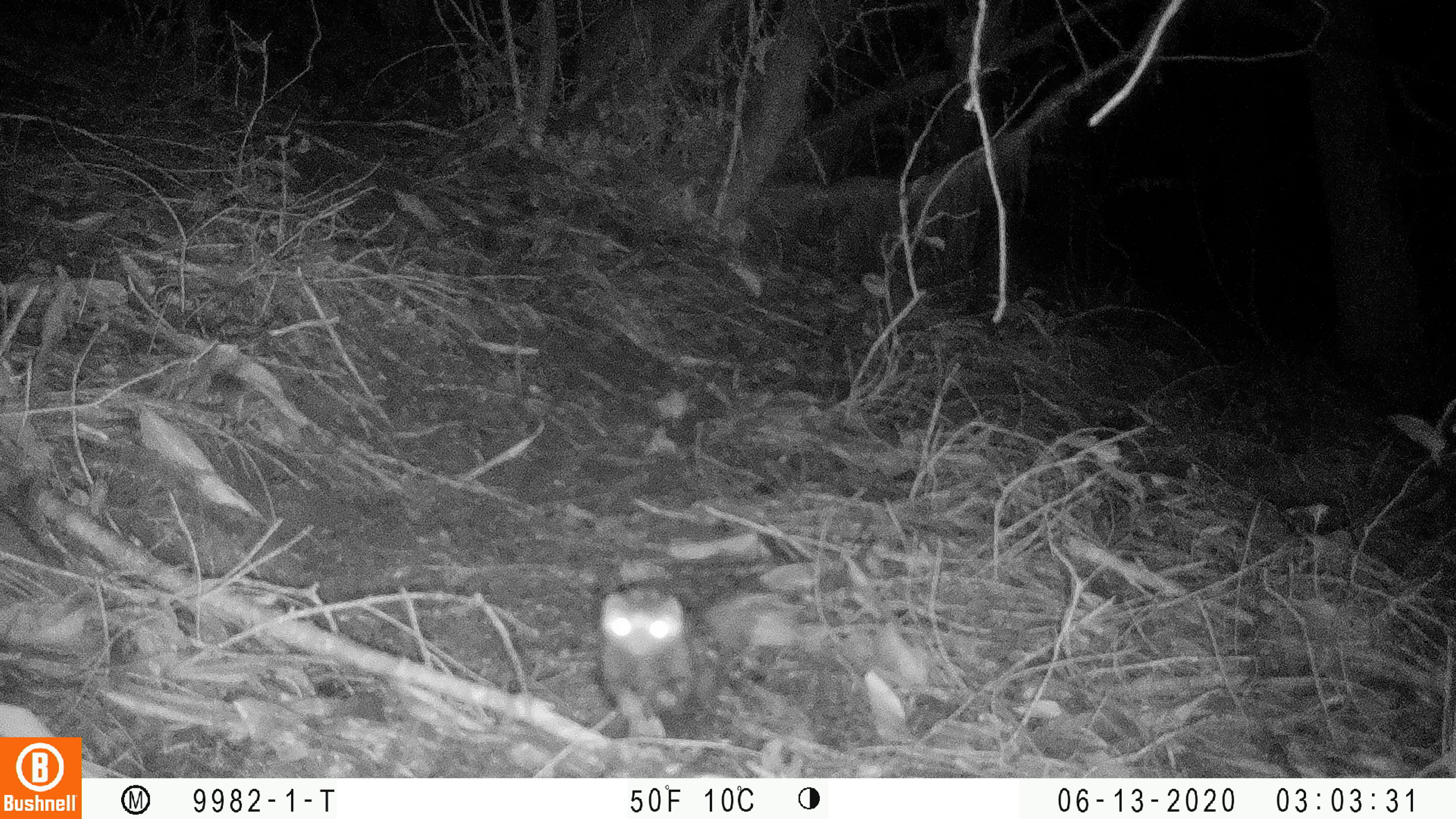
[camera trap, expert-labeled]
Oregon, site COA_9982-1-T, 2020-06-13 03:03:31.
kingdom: Animalia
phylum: Chordata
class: Mammalia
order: Carnivora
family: Mephitidae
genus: Spilogale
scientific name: Spilogale gracilis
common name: western spotted skunk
Western spotted skunk (Spilogale gracilis).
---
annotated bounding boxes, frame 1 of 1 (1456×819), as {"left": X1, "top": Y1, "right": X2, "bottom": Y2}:
western spotted skunk: {"left": 592, "top": 584, "right": 700, "bottom": 729}